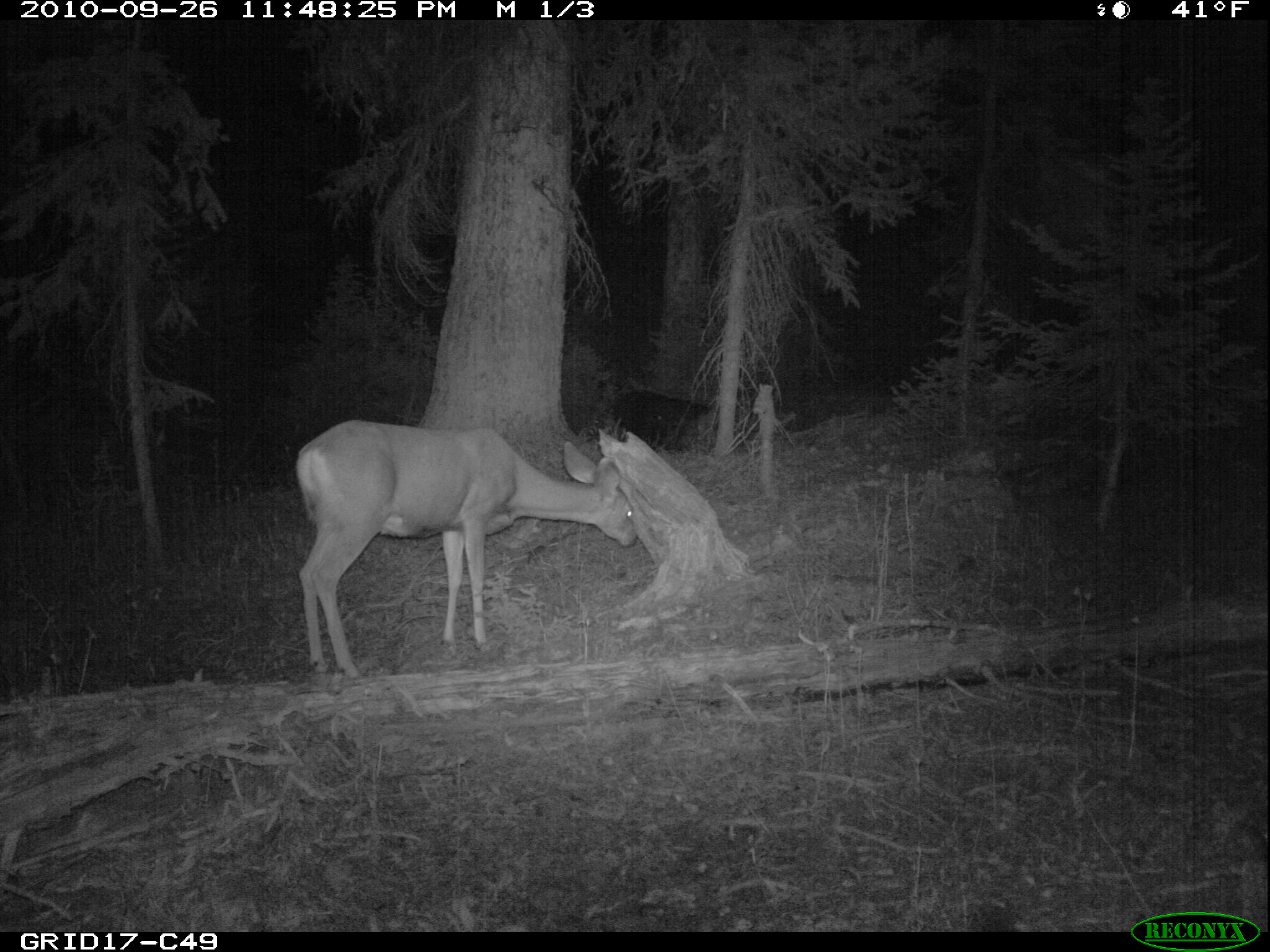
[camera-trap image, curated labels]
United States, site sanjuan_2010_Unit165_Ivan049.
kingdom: Animalia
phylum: Chordata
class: Mammalia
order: Artiodactyla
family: Cervidae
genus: Odocoileus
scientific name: Odocoileus hemionus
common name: mule deer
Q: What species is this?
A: Odocoileus hemionus (mule deer).